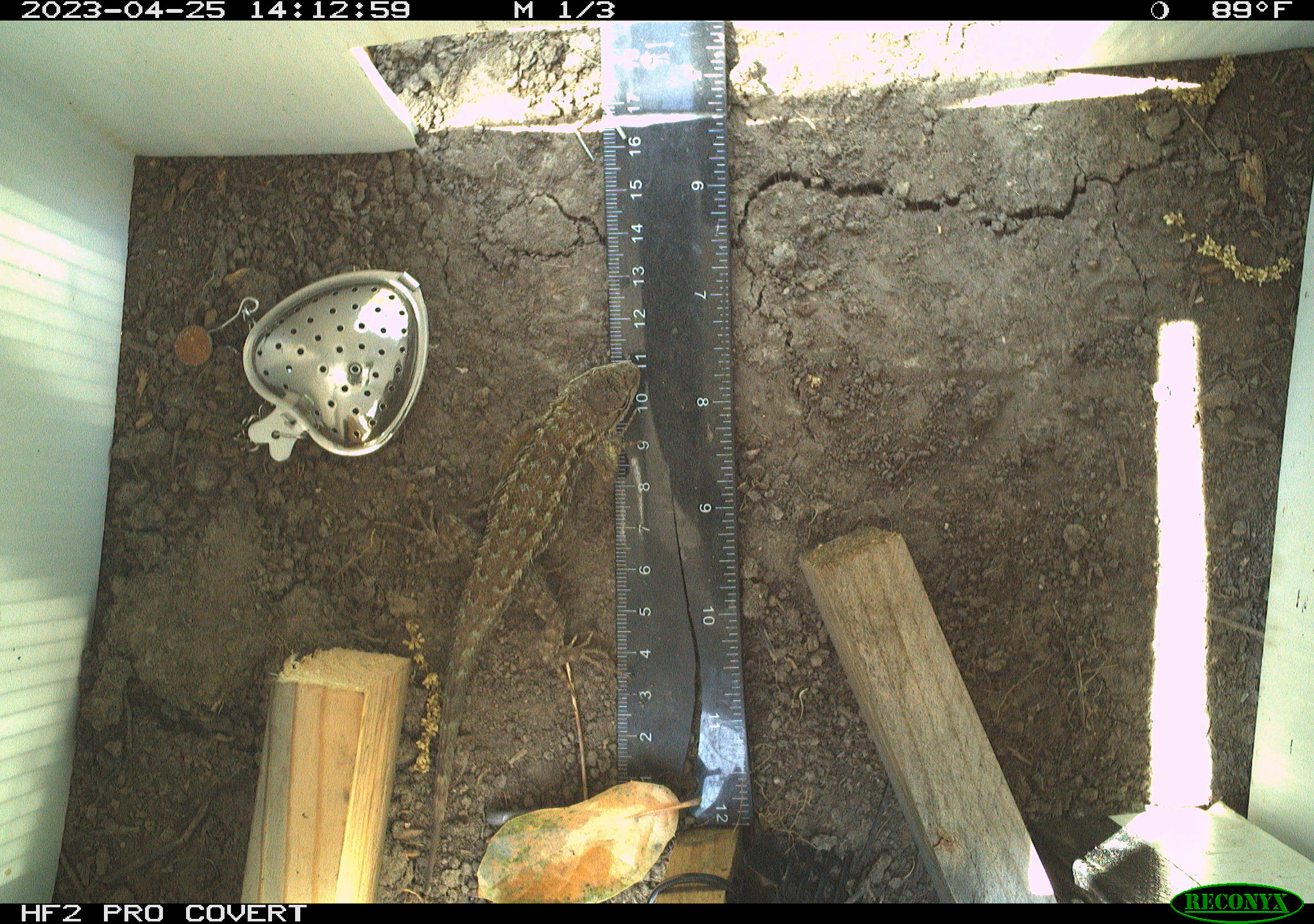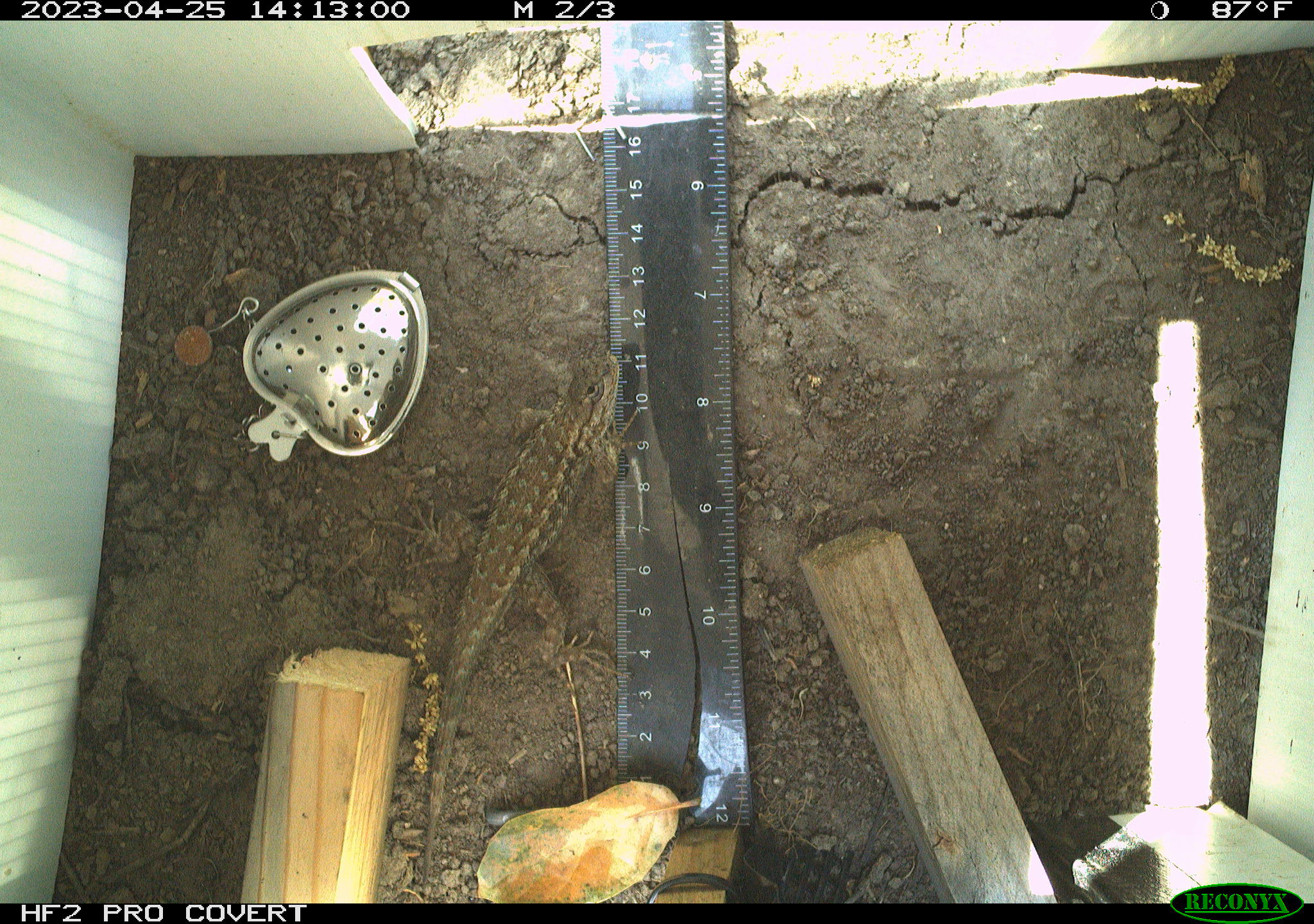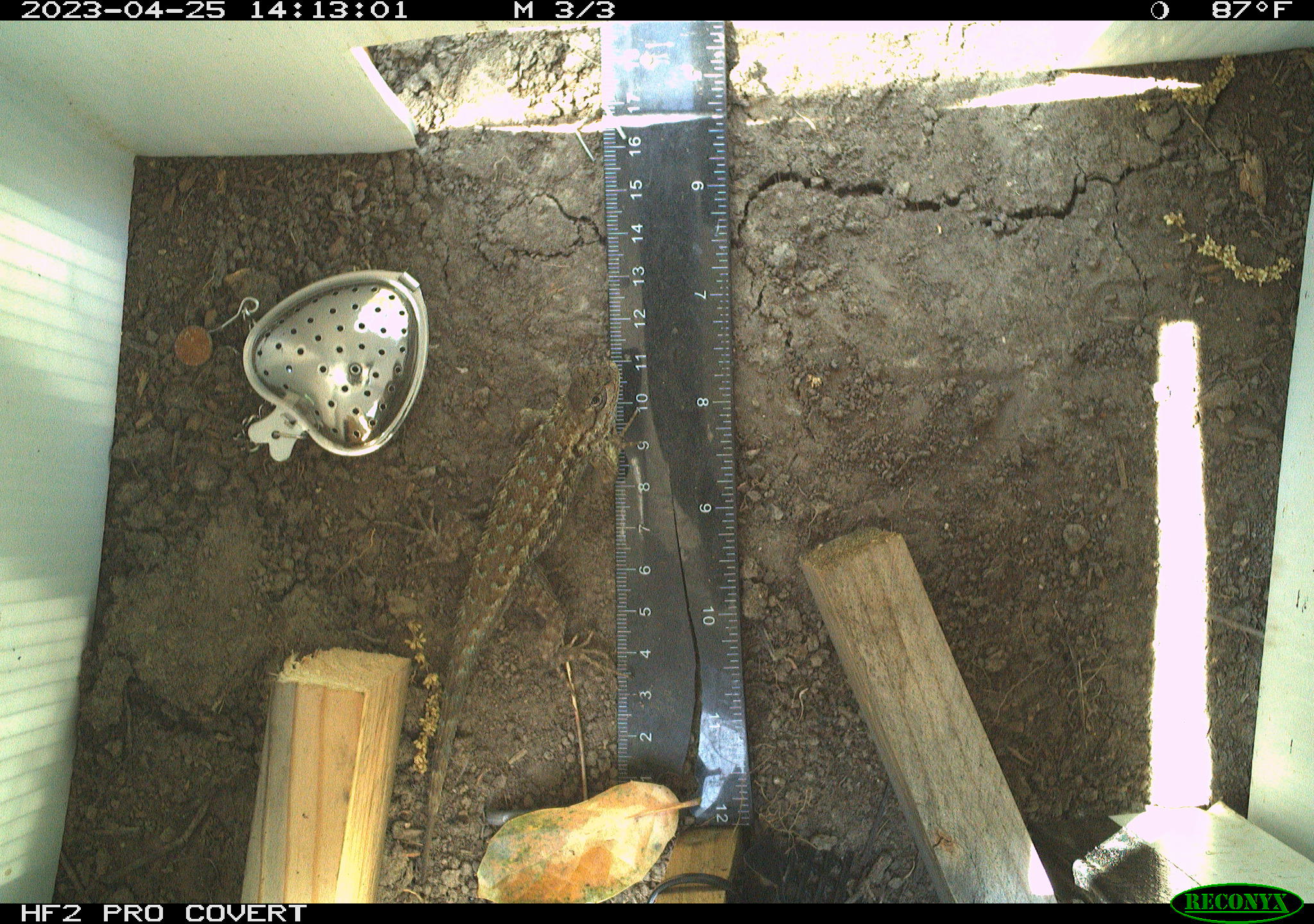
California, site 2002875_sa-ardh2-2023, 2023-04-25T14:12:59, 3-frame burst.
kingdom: Animalia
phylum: Chordata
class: Reptilia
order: Squamata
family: Phrynosomatidae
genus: Sceloporus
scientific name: Sceloporus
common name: spiny lizards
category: sceloporus species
Sceloporus species (spiny lizards) (Sceloporus).